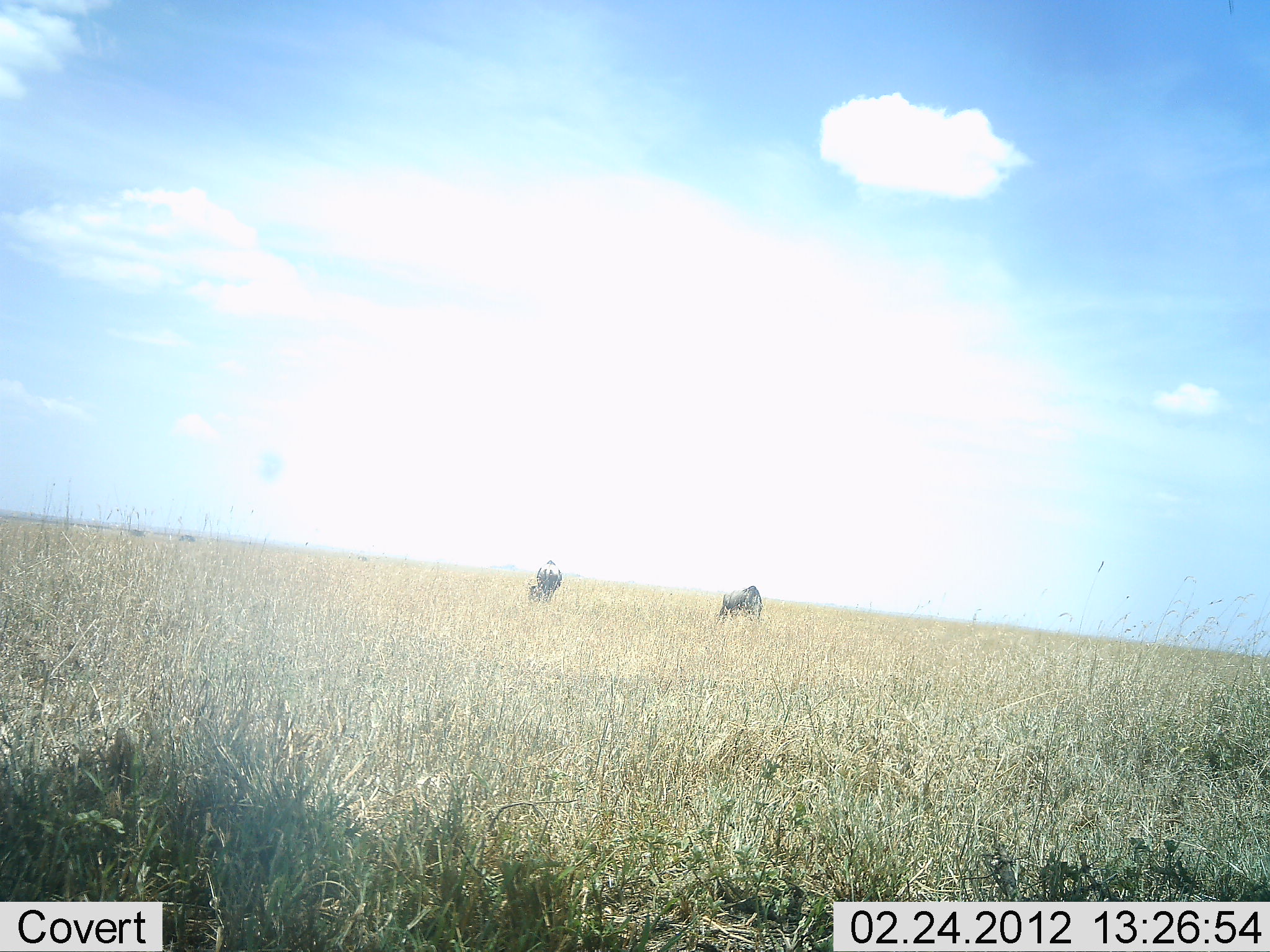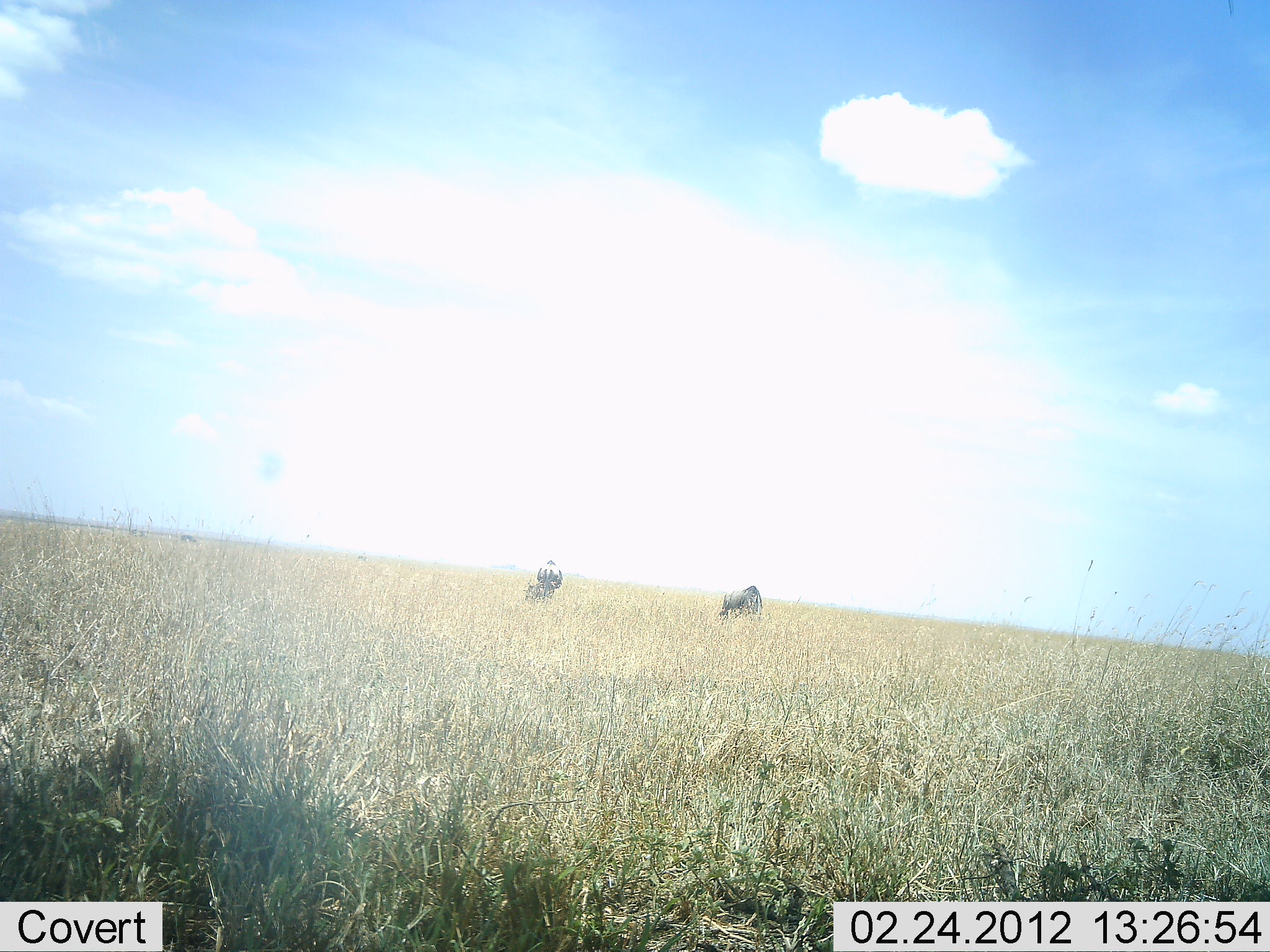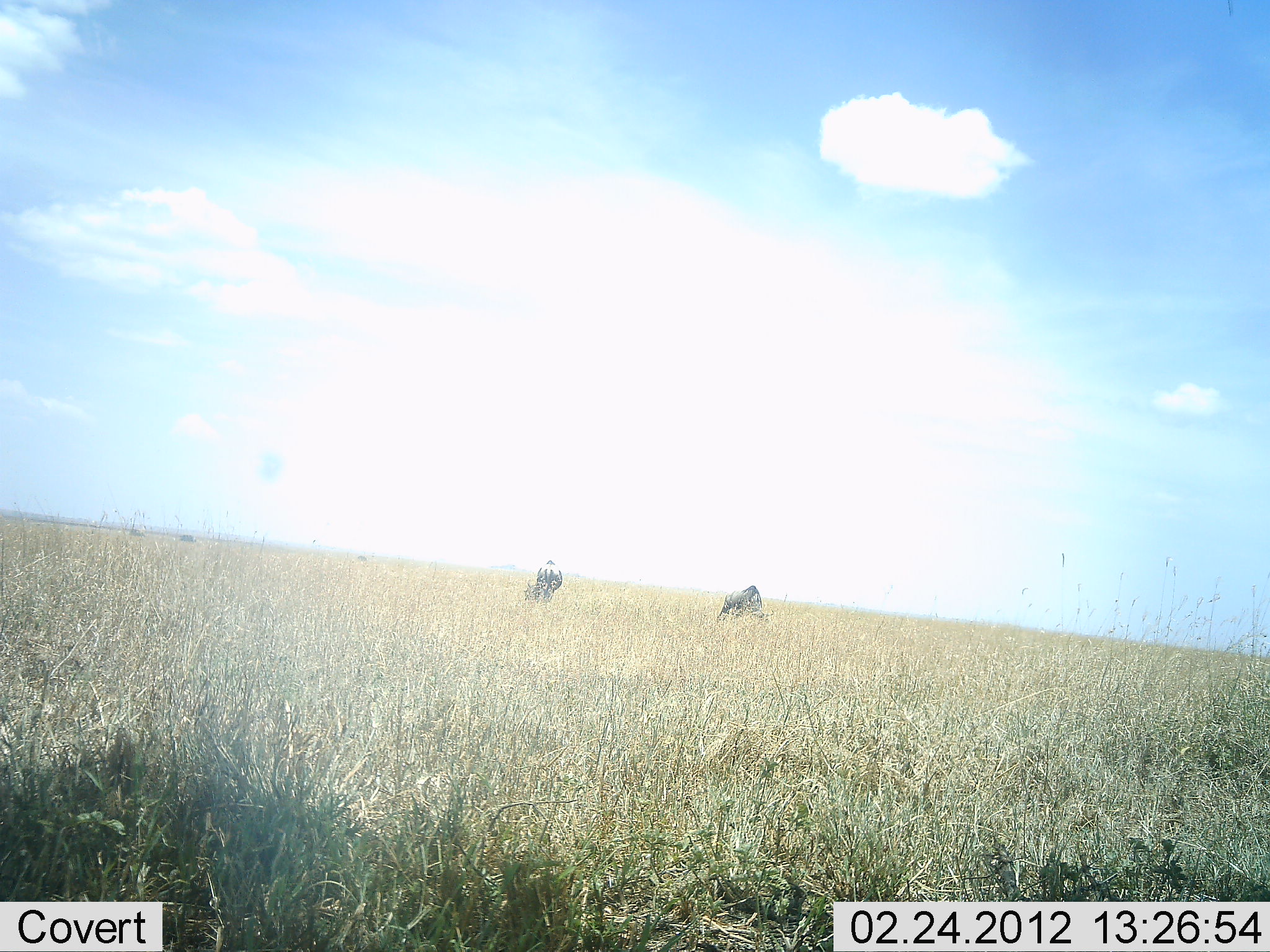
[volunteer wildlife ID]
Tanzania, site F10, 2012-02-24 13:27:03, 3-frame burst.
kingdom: Animalia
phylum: Chordata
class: Mammalia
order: Artiodactyla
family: Bovidae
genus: Connochaetes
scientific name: Connochaetes taurinus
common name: blue wildebeest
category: wildebeest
Wildebeest (blue wildebeest) (Connochaetes taurinus), count 2. Behavior (volunteer vote fractions): standing 31%, resting 0%, moving 0%, interacting 0%. Young present (vote fraction): 0%. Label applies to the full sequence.